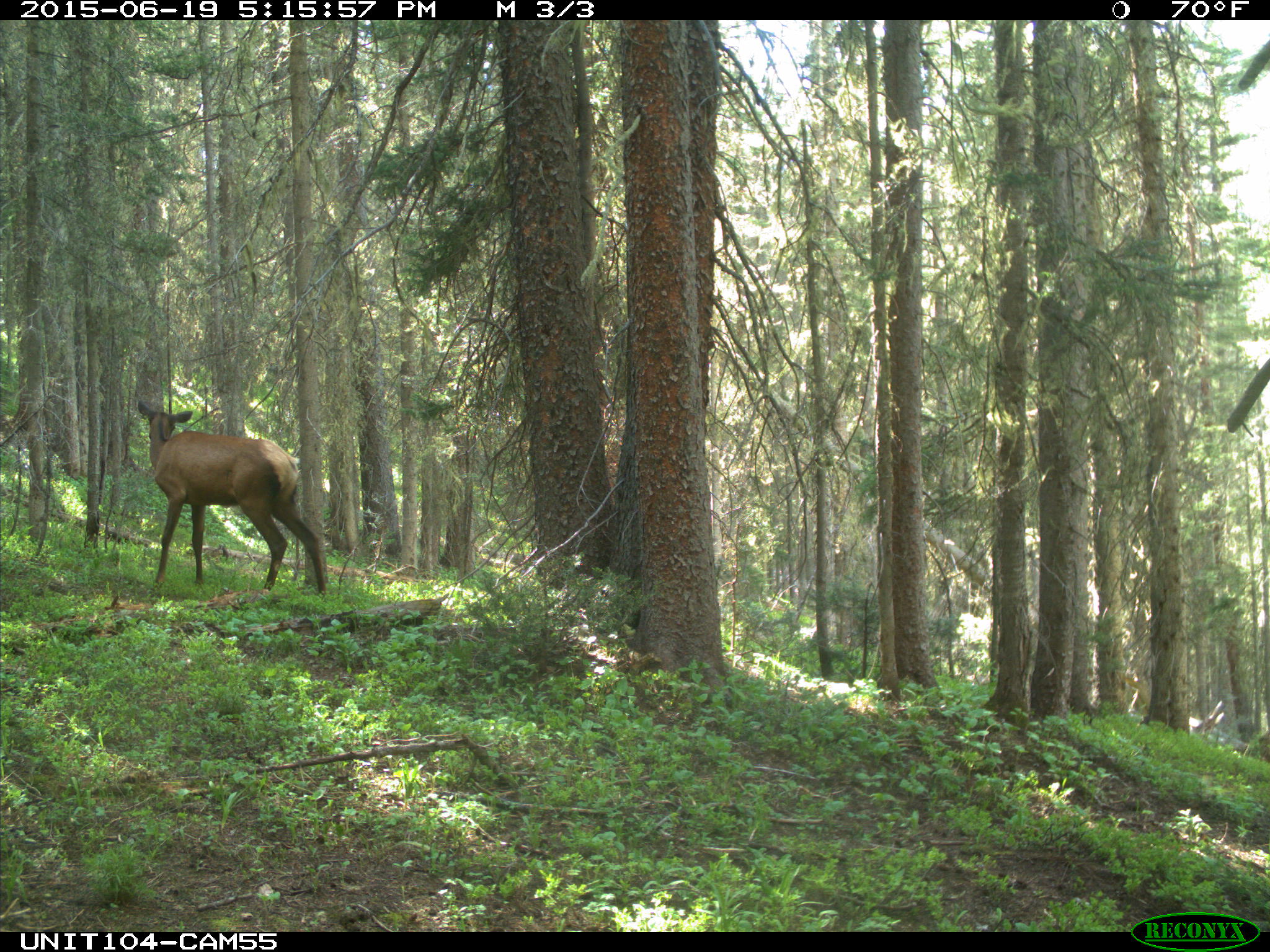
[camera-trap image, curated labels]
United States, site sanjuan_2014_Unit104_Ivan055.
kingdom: Animalia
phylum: Chordata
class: Mammalia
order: Artiodactyla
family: Cervidae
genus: Cervus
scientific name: Cervus elaphus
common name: red deer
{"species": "Cervus elaphus (red deer)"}